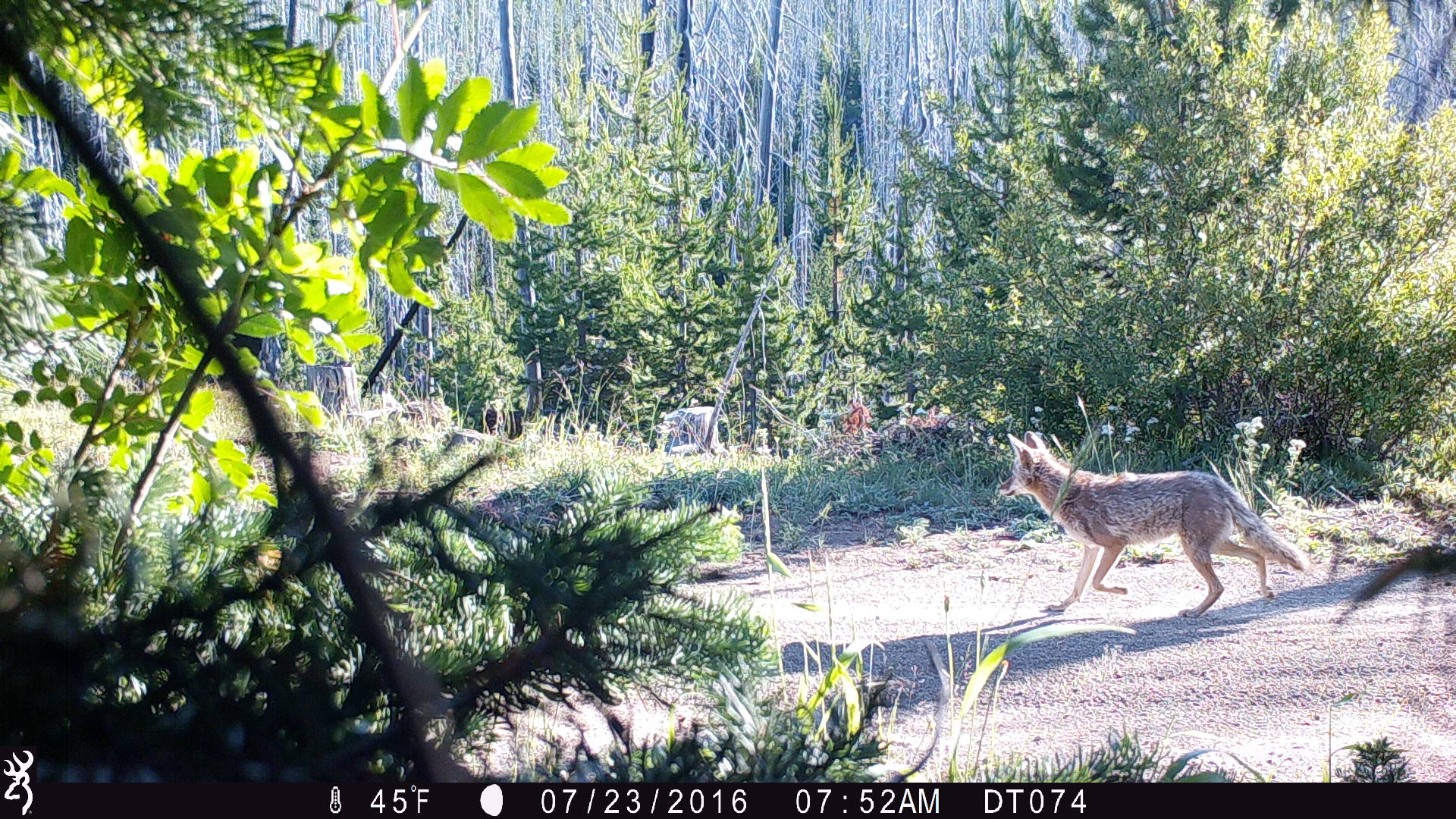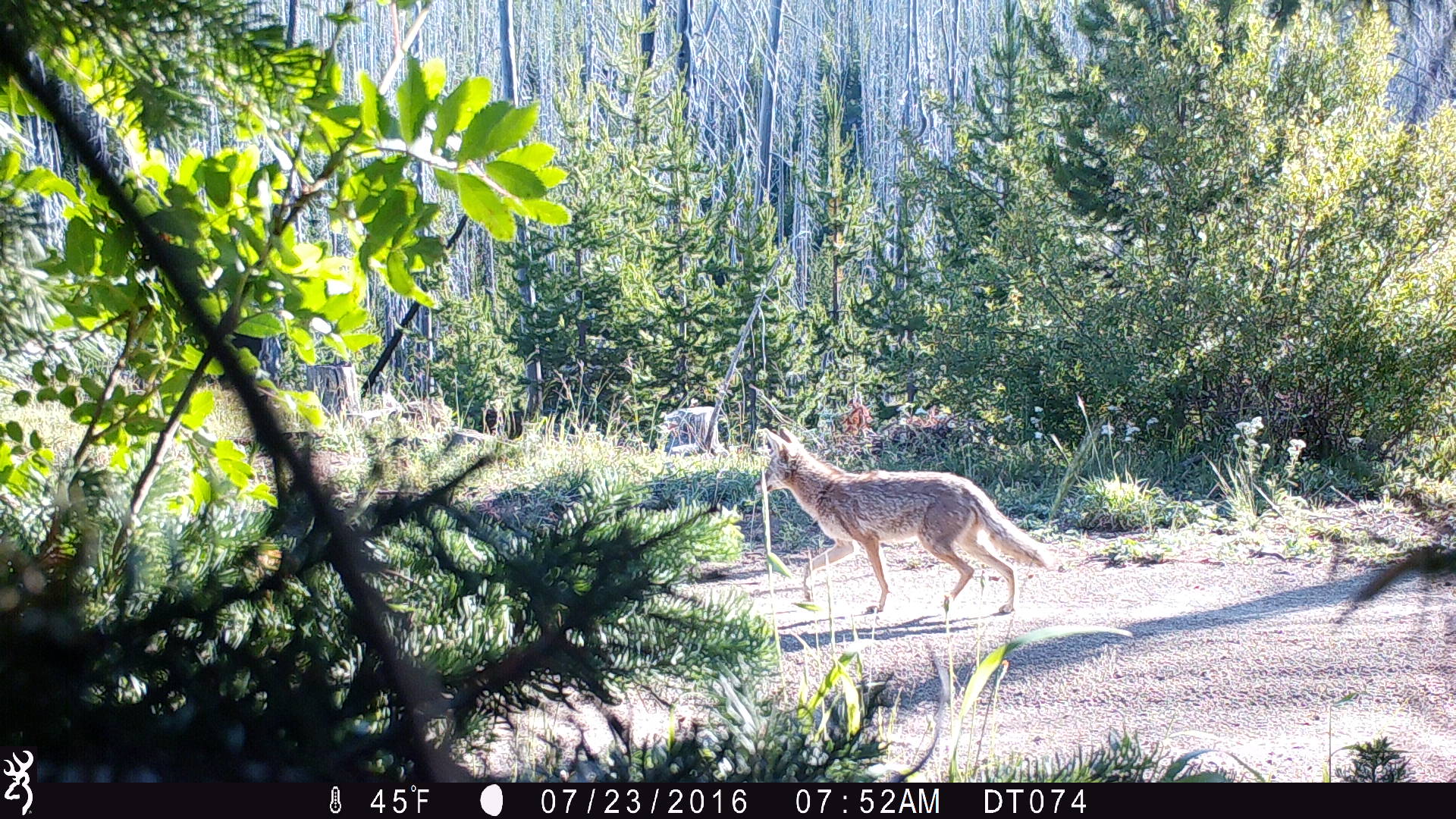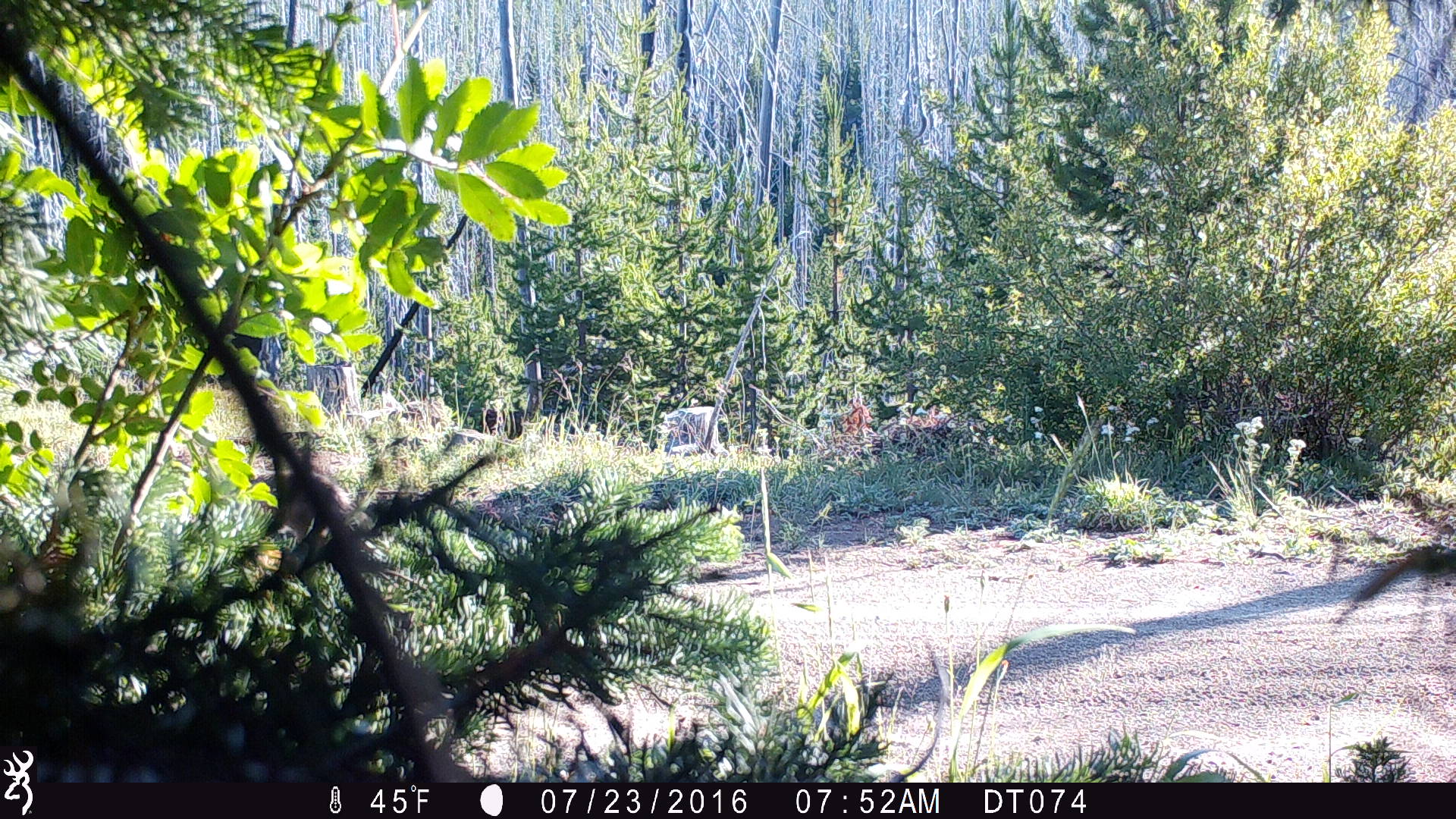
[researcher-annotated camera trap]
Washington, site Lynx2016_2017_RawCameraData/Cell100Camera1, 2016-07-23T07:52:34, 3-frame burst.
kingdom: Animalia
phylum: Chordata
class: Mammalia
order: Carnivora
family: Canidae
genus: Canis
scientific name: Canis latrans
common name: coyote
Canis latrans (coyote). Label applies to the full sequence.